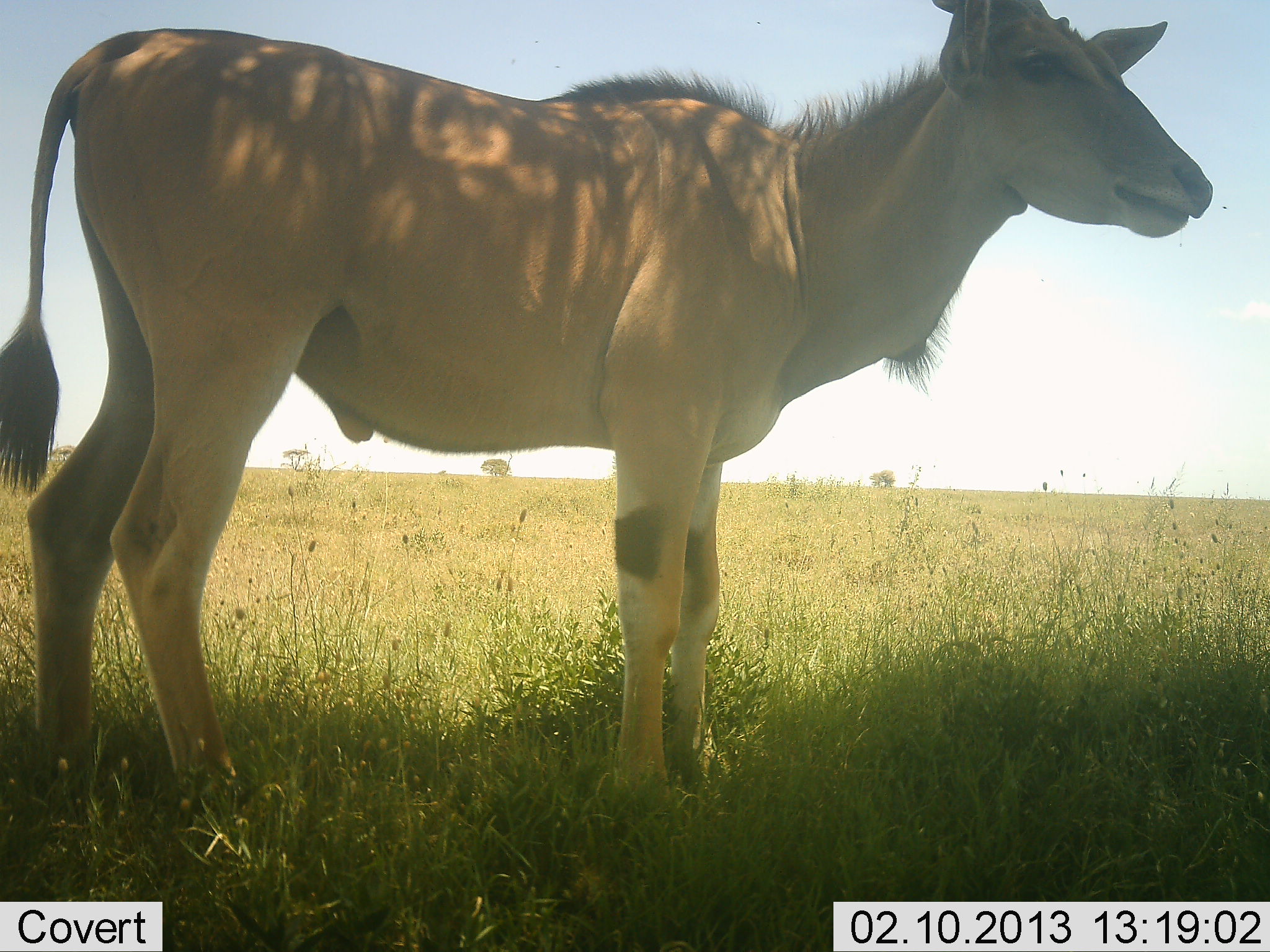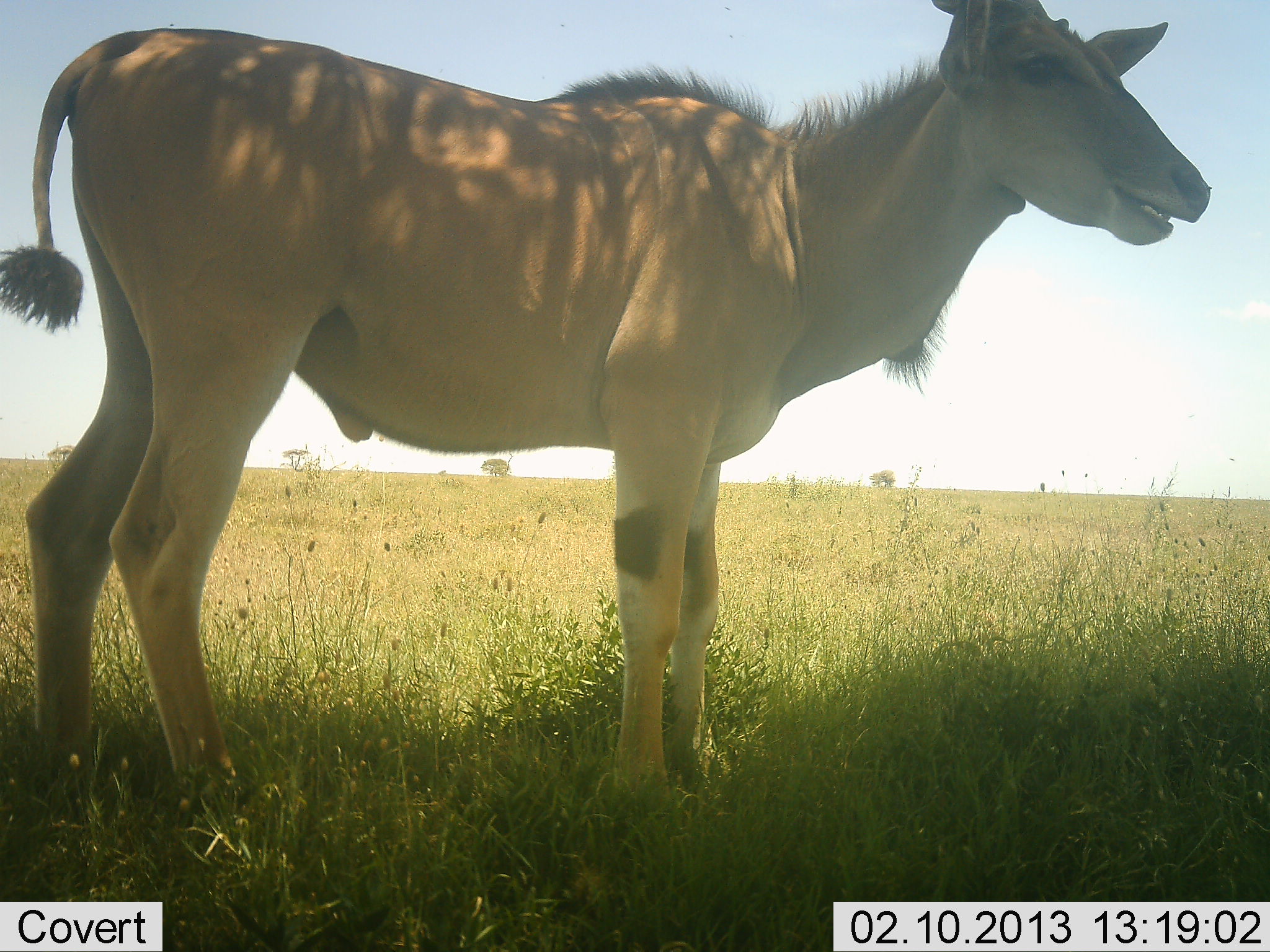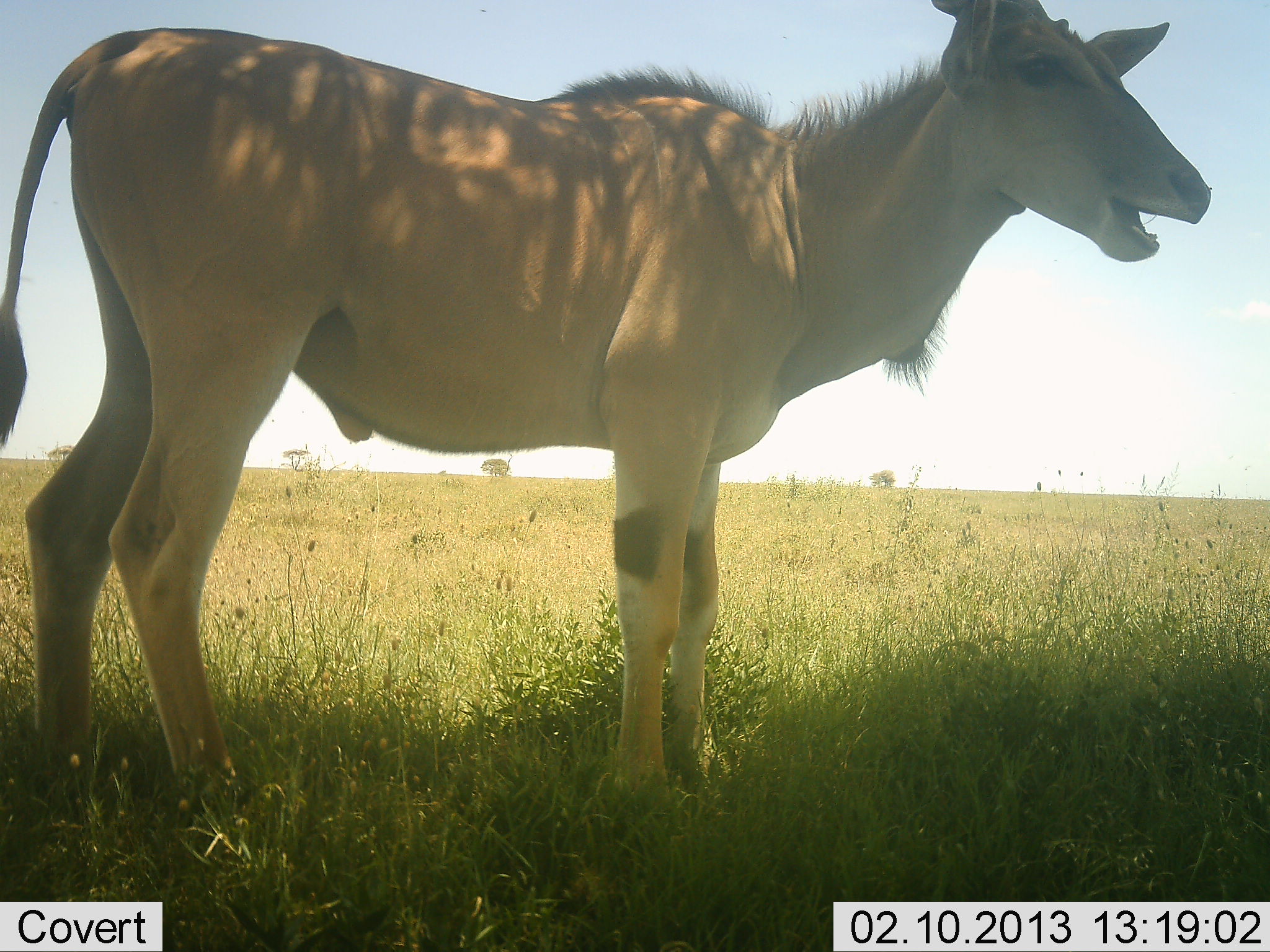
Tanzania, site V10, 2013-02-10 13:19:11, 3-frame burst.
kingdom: Animalia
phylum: Chordata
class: Mammalia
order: Artiodactyla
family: Bovidae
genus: Tragelaphus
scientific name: Tragelaphus oryx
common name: eland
Eland (Tragelaphus oryx), count 1. Behavior (volunteer vote fractions): standing 93%, resting 0%, moving 0%, interacting 0%. Young present (vote fraction): 3%. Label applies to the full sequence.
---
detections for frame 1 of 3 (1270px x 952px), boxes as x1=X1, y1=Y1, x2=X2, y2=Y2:
animal: x1=1, y1=0, x2=1216, y2=828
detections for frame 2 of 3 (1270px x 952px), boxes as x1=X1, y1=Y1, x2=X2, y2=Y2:
animal: x1=0, y1=0, x2=1217, y2=841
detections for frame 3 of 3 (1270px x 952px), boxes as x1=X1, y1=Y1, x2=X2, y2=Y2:
animal: x1=0, y1=0, x2=1217, y2=841